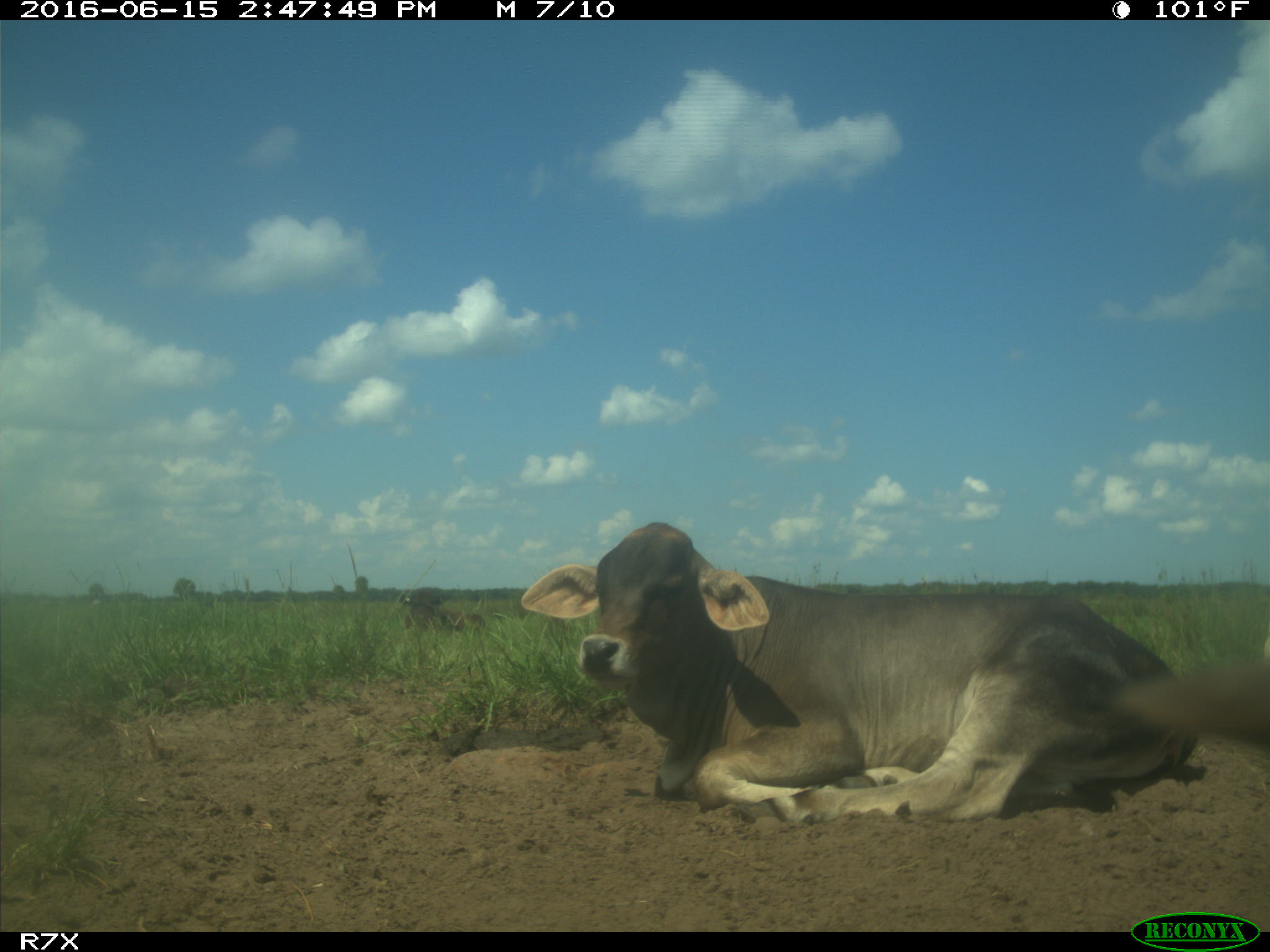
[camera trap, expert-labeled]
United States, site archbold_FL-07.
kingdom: Animalia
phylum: Chordata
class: Mammalia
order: Artiodactyla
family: Bovidae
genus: Bos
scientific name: Bos taurus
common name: domestic cow